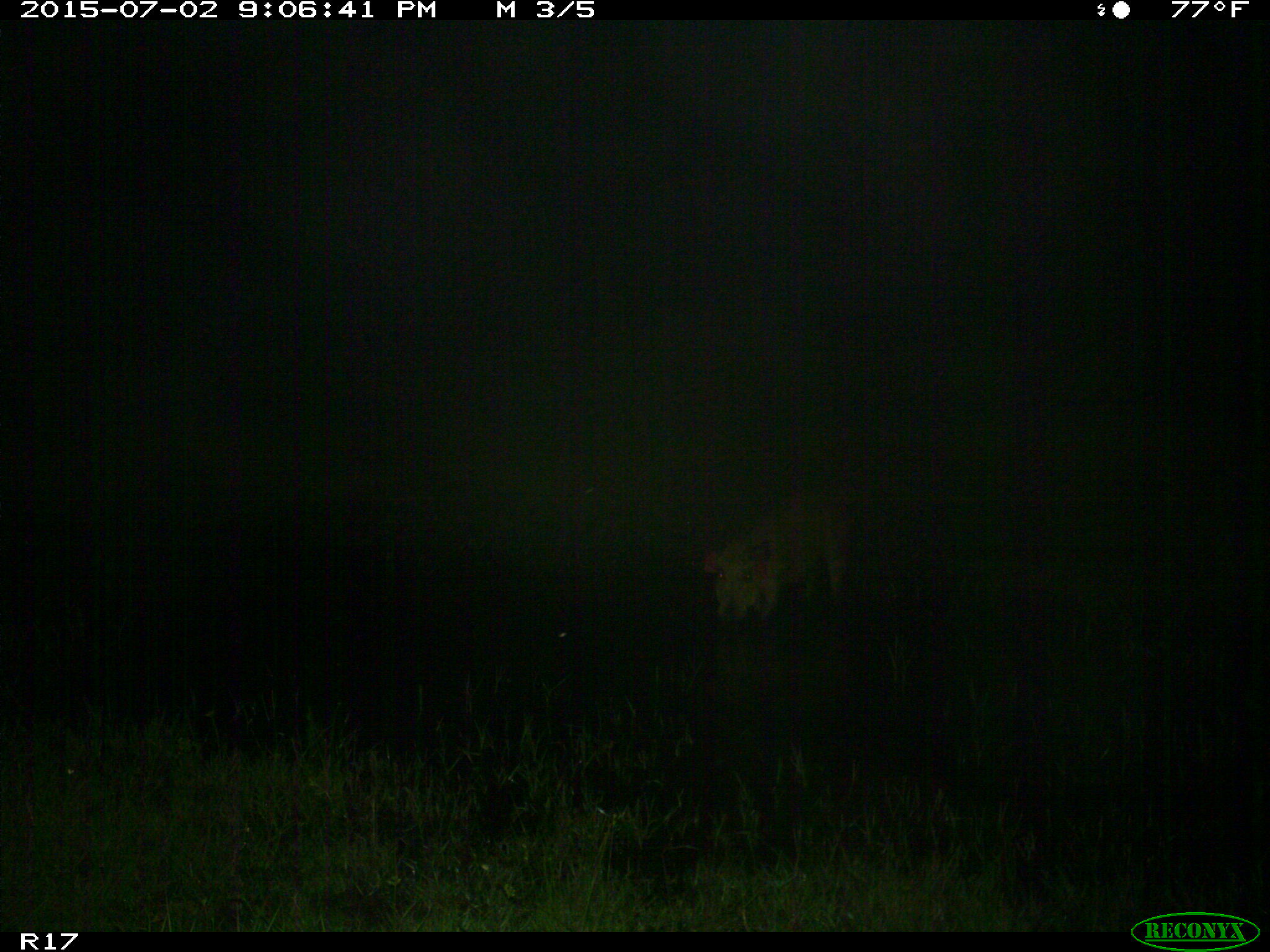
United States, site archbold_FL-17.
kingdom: Animalia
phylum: Chordata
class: Mammalia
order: Artiodactyla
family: Suidae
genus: Sus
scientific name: Sus scrofa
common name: wild boar